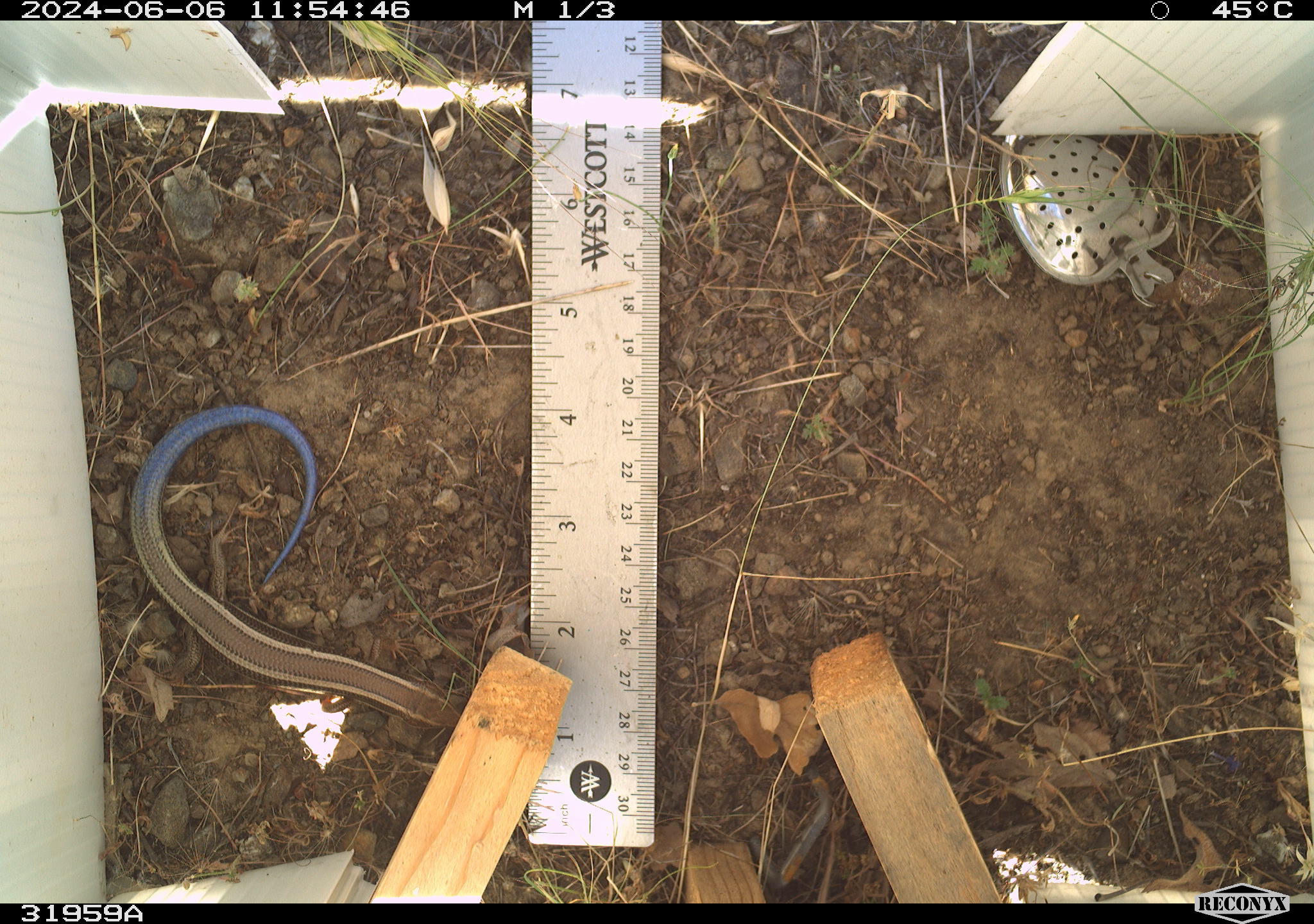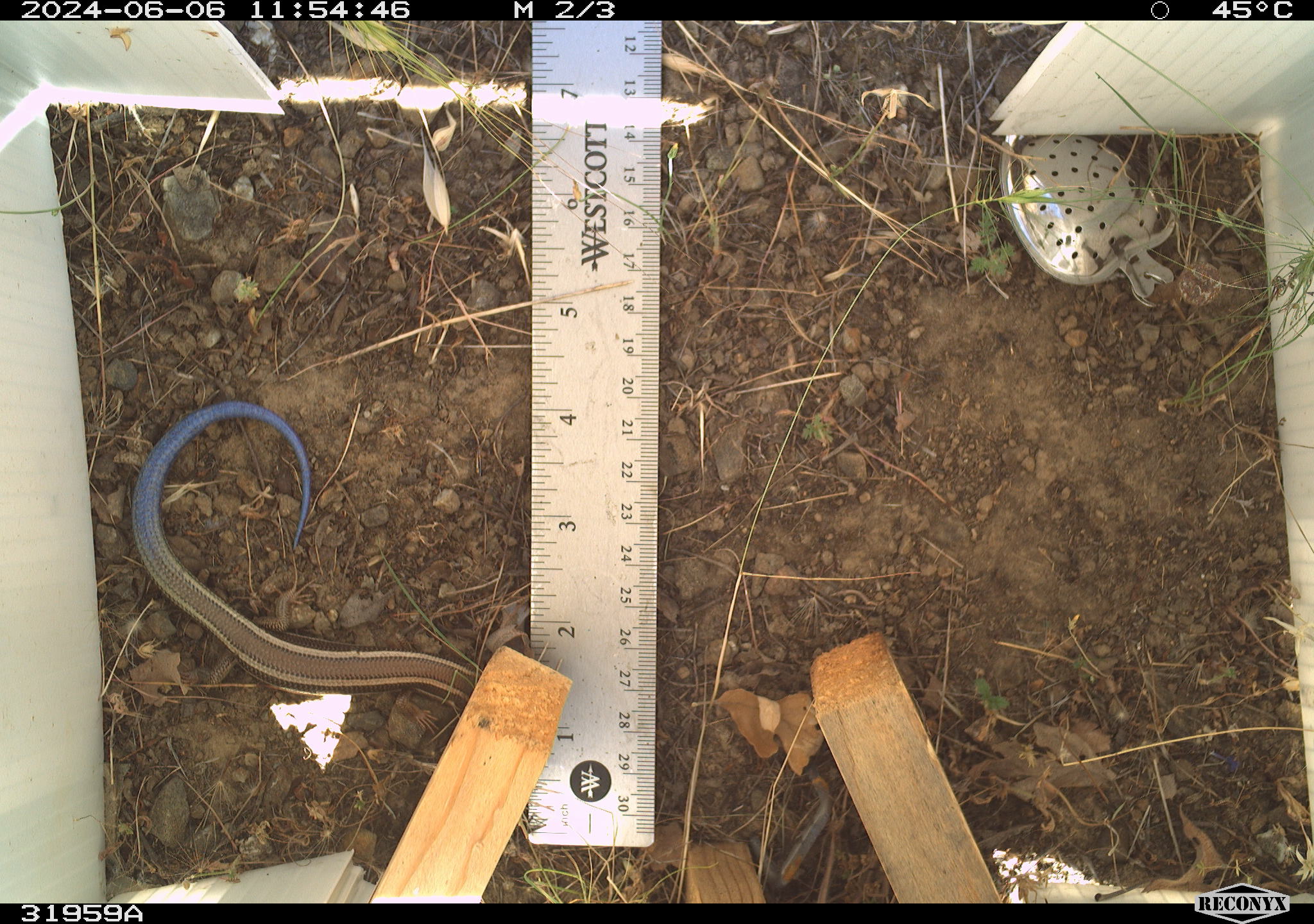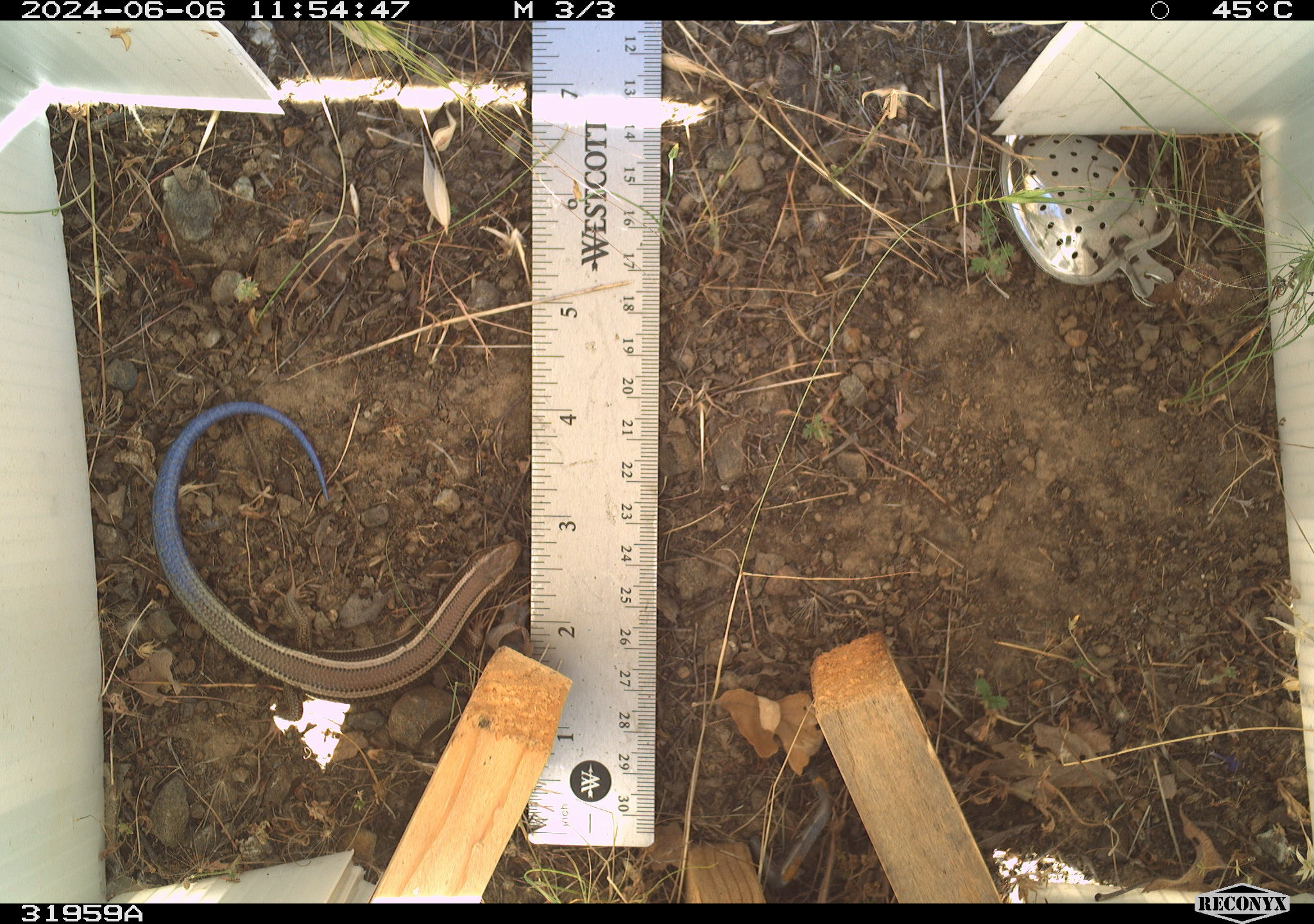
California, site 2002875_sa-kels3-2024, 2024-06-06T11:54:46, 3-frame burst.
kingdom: Animalia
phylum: Chordata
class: Reptilia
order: Squamata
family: Scincidae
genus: Plestiodon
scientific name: Plestiodon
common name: blue-tailed skinks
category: plestiodon species